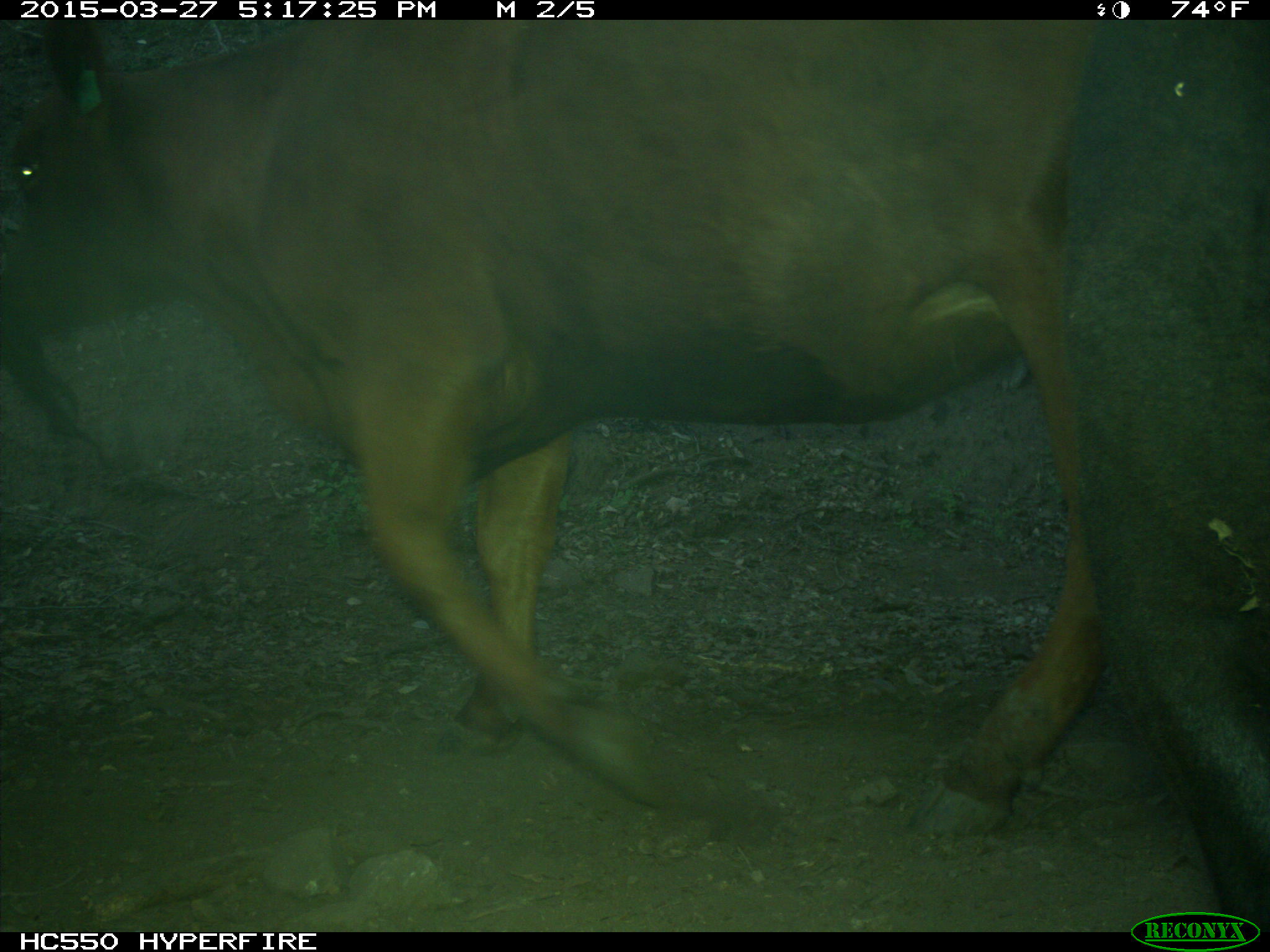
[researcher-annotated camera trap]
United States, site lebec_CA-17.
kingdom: Animalia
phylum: Chordata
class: Mammalia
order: Artiodactyla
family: Bovidae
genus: Bos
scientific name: Bos taurus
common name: domestic cow